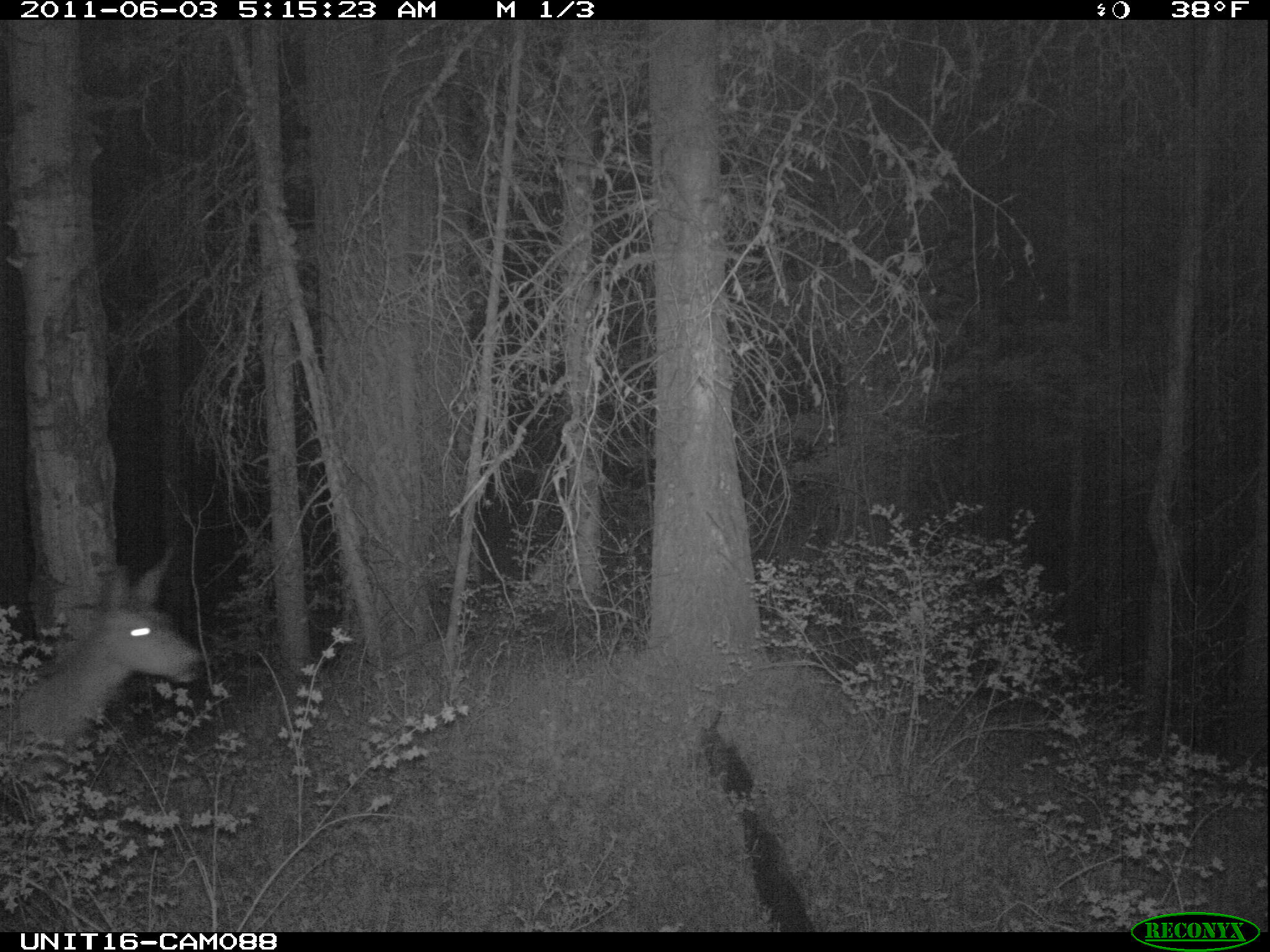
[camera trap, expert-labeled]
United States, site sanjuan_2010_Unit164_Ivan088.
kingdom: Animalia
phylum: Chordata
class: Mammalia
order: Artiodactyla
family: Cervidae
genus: Odocoileus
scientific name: Odocoileus hemionus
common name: mule deer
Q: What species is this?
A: Odocoileus hemionus (mule deer).